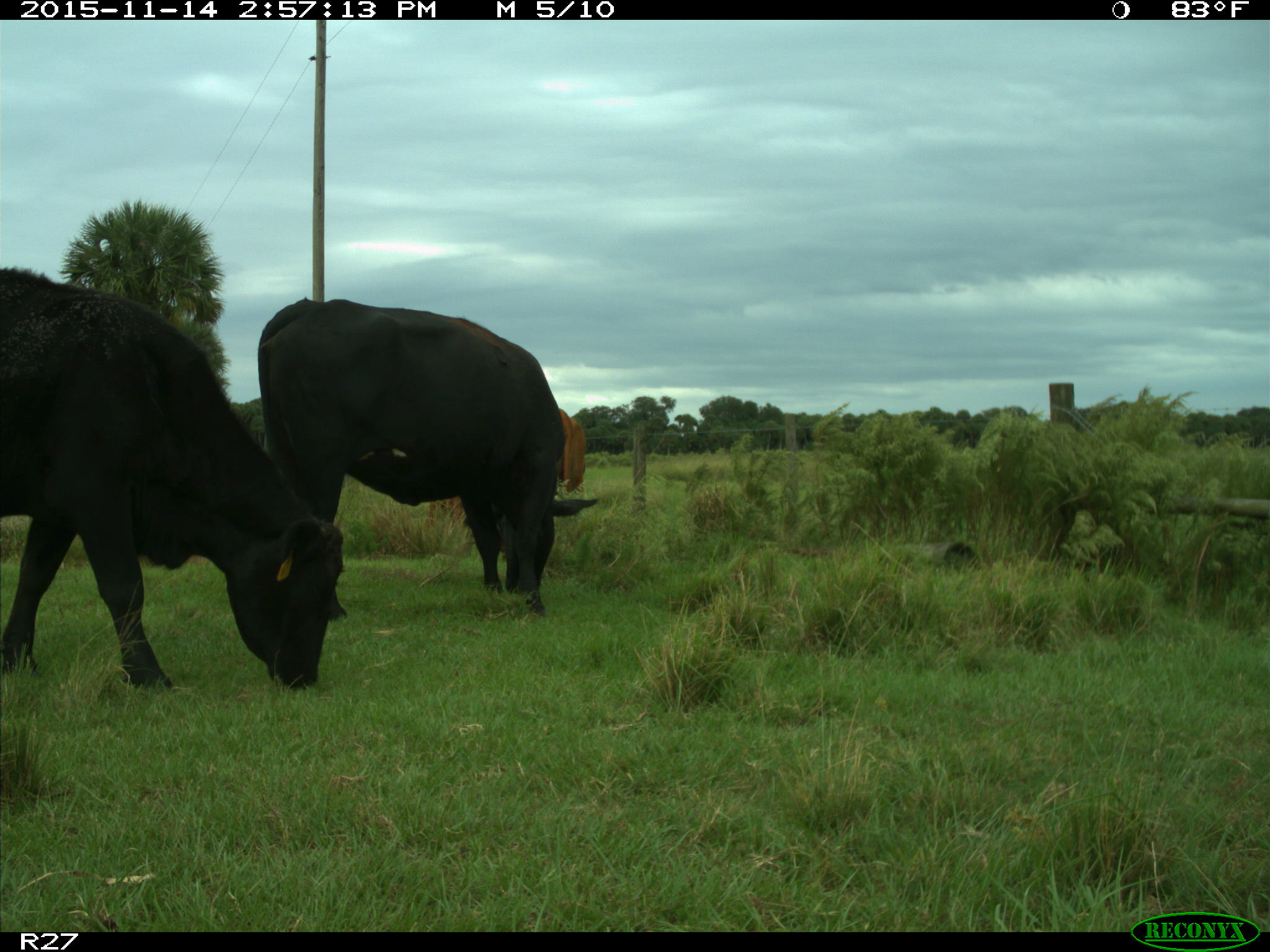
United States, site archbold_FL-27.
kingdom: Animalia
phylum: Chordata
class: Mammalia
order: Artiodactyla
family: Bovidae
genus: Bos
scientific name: Bos taurus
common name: domestic cow